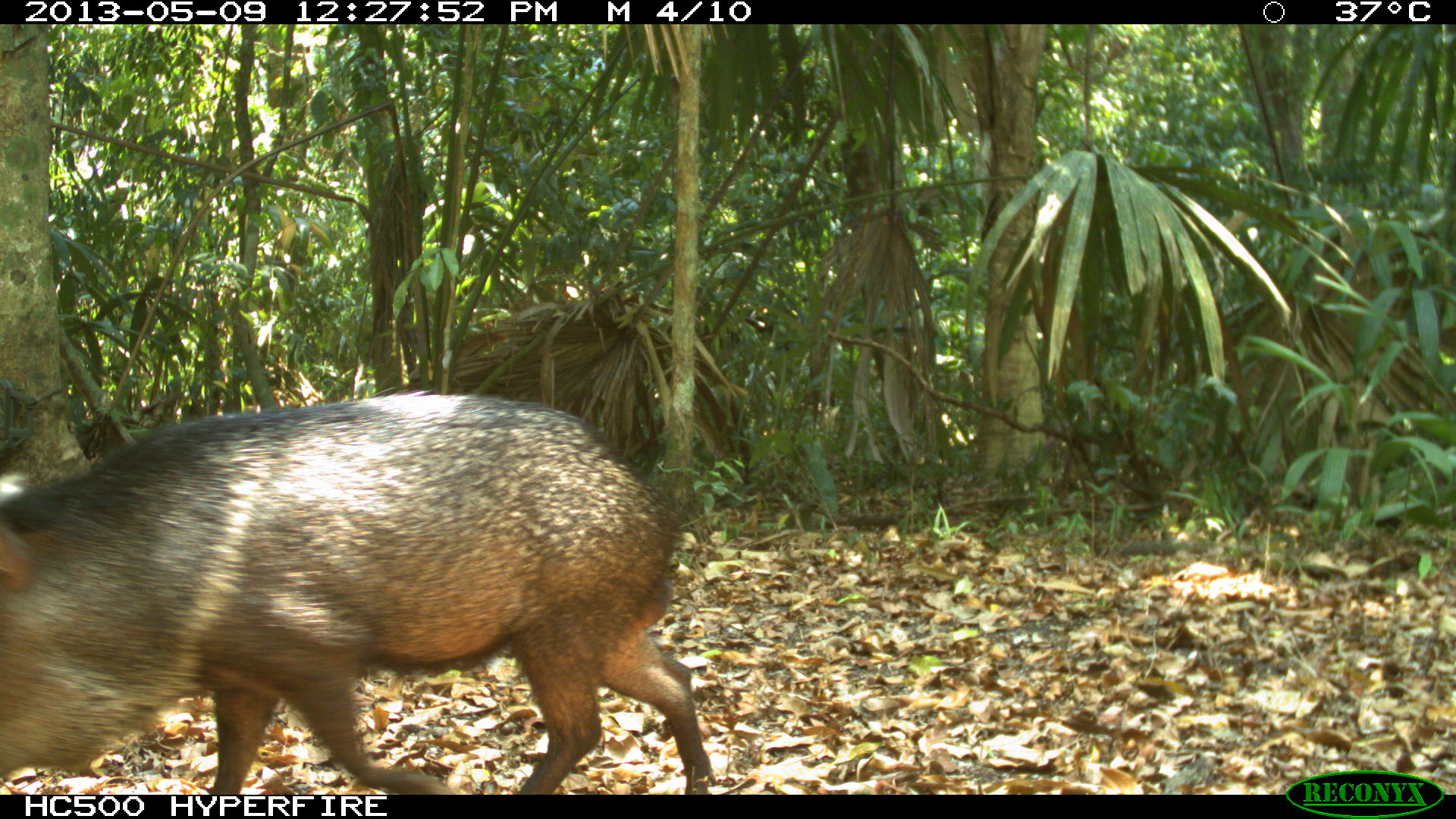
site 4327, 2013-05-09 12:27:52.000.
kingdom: Animalia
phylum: Chordata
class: Mammalia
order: Artiodactyla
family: Tayassuidae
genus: Pecari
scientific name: Pecari tajacu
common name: collared peccary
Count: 1.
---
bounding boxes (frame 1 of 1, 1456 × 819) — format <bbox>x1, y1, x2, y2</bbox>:
pecari tajacu: <bbox>0, 392, 719, 794</bbox>